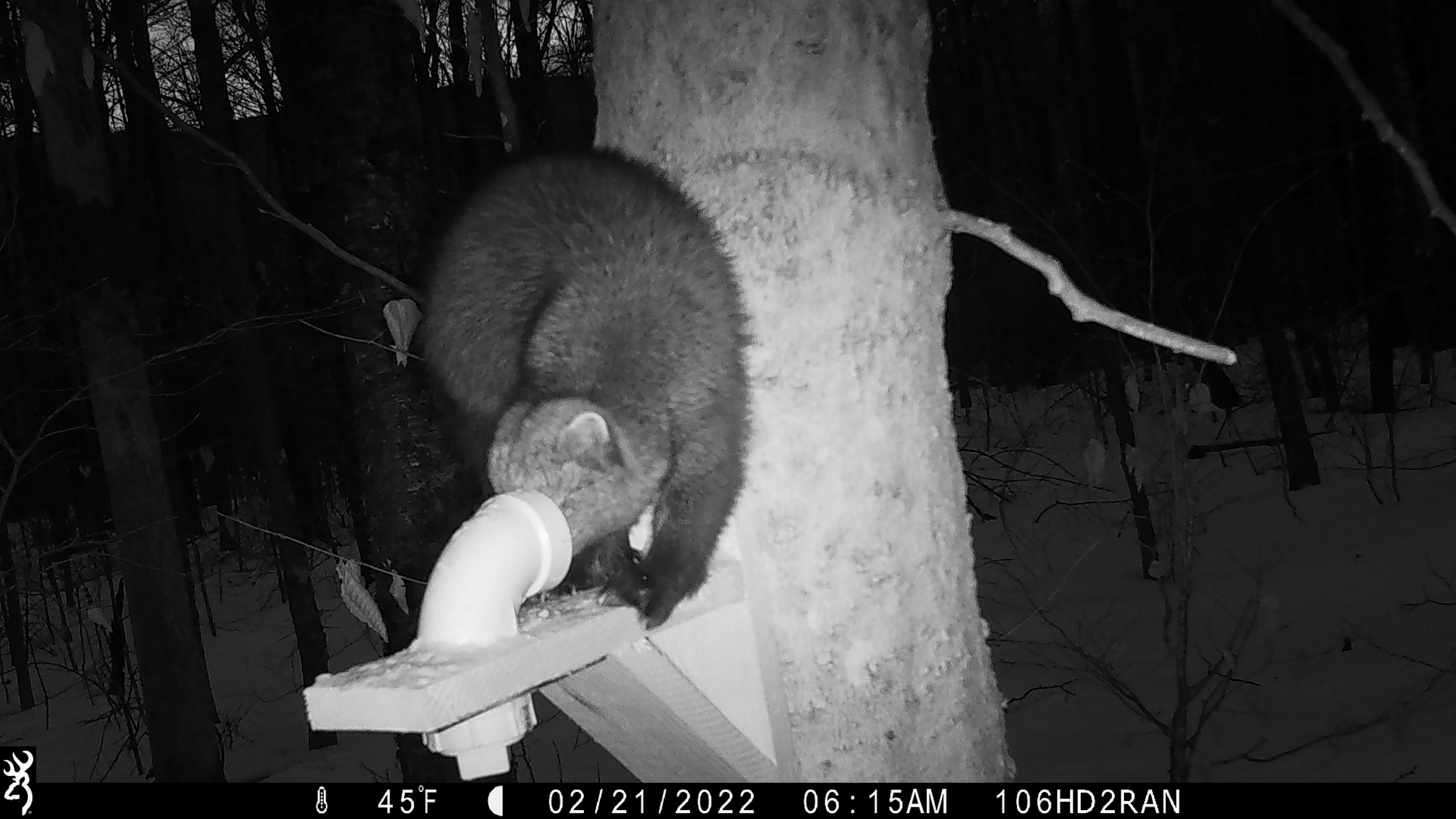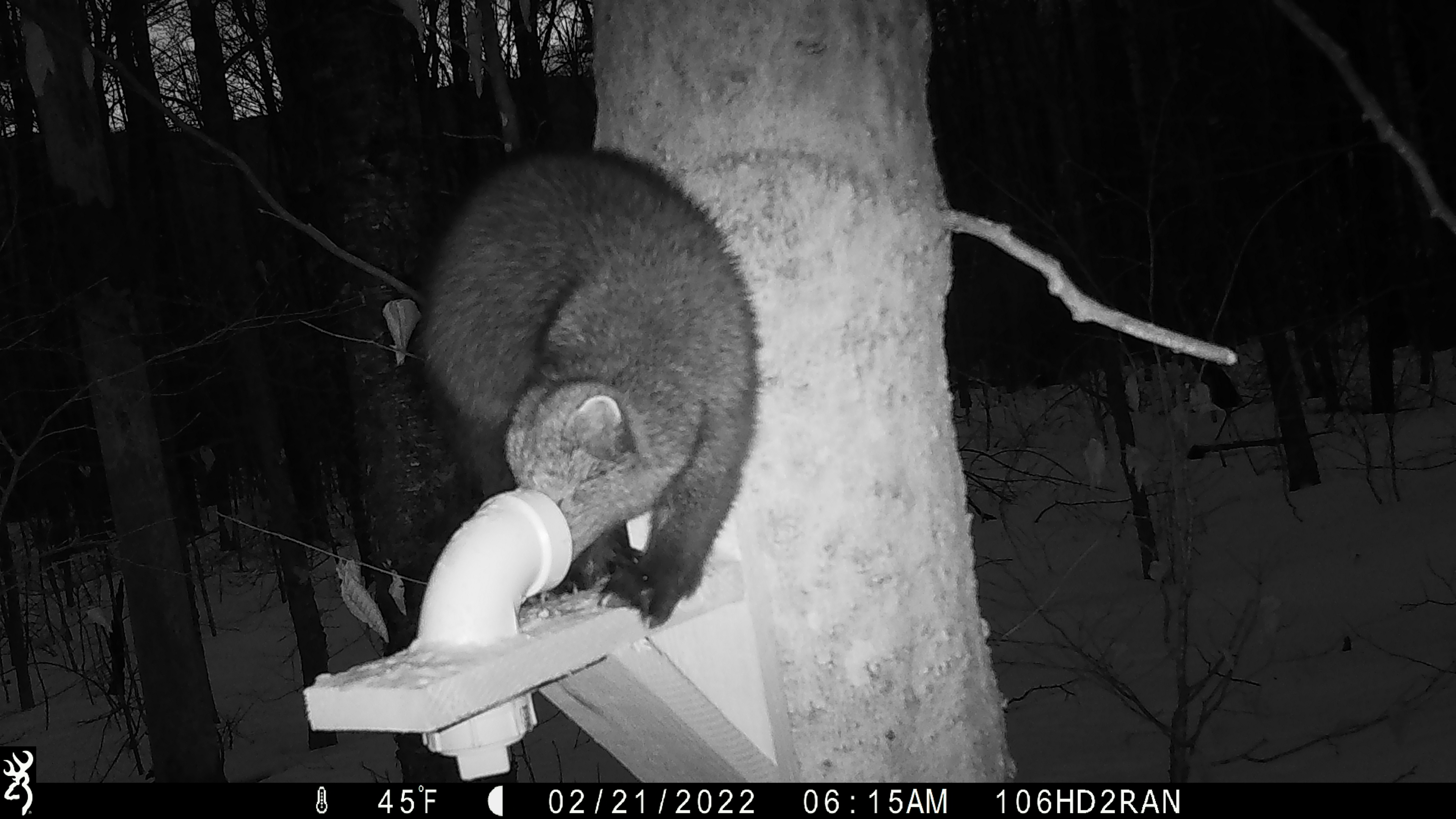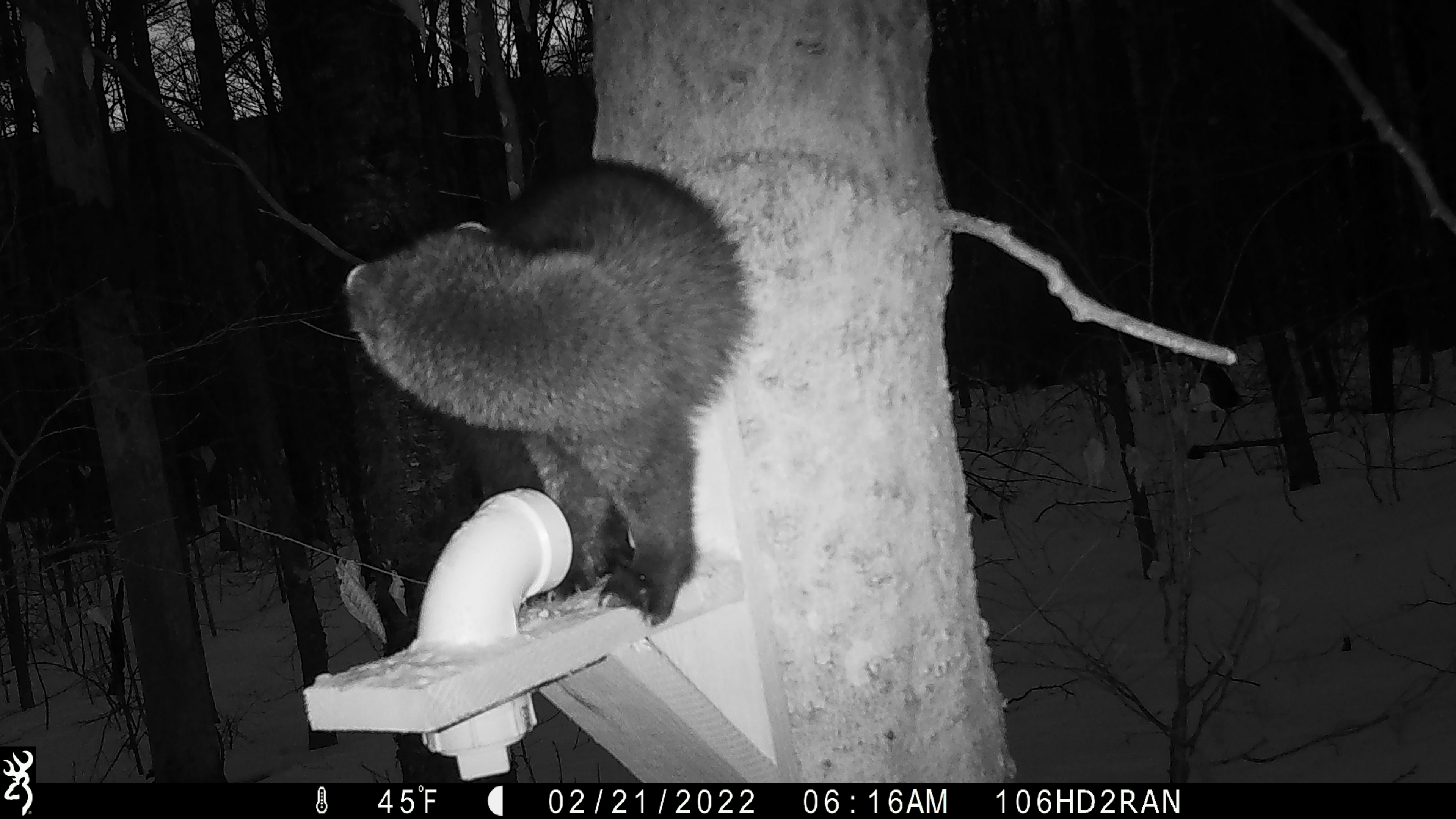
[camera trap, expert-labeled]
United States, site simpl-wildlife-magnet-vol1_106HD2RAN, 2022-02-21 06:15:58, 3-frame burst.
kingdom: Animalia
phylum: Chordata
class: Mammalia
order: Carnivora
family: Mustelidae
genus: Pekania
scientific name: Pekania pennanti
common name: fisher